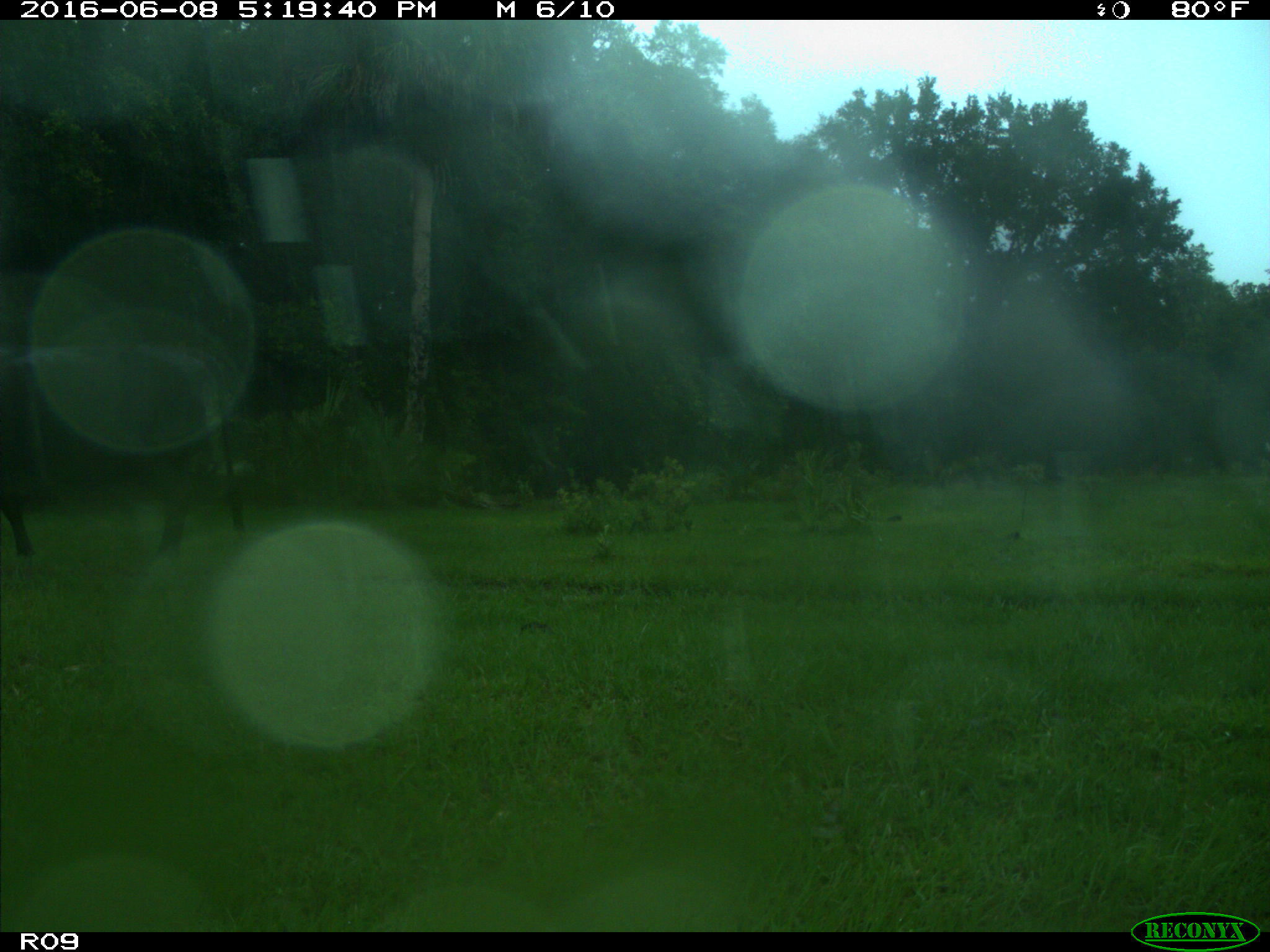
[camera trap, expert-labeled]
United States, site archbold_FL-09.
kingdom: Animalia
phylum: Chordata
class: Mammalia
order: Artiodactyla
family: Bovidae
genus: Bos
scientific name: Bos taurus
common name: domestic cow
Bos taurus (domestic cow).